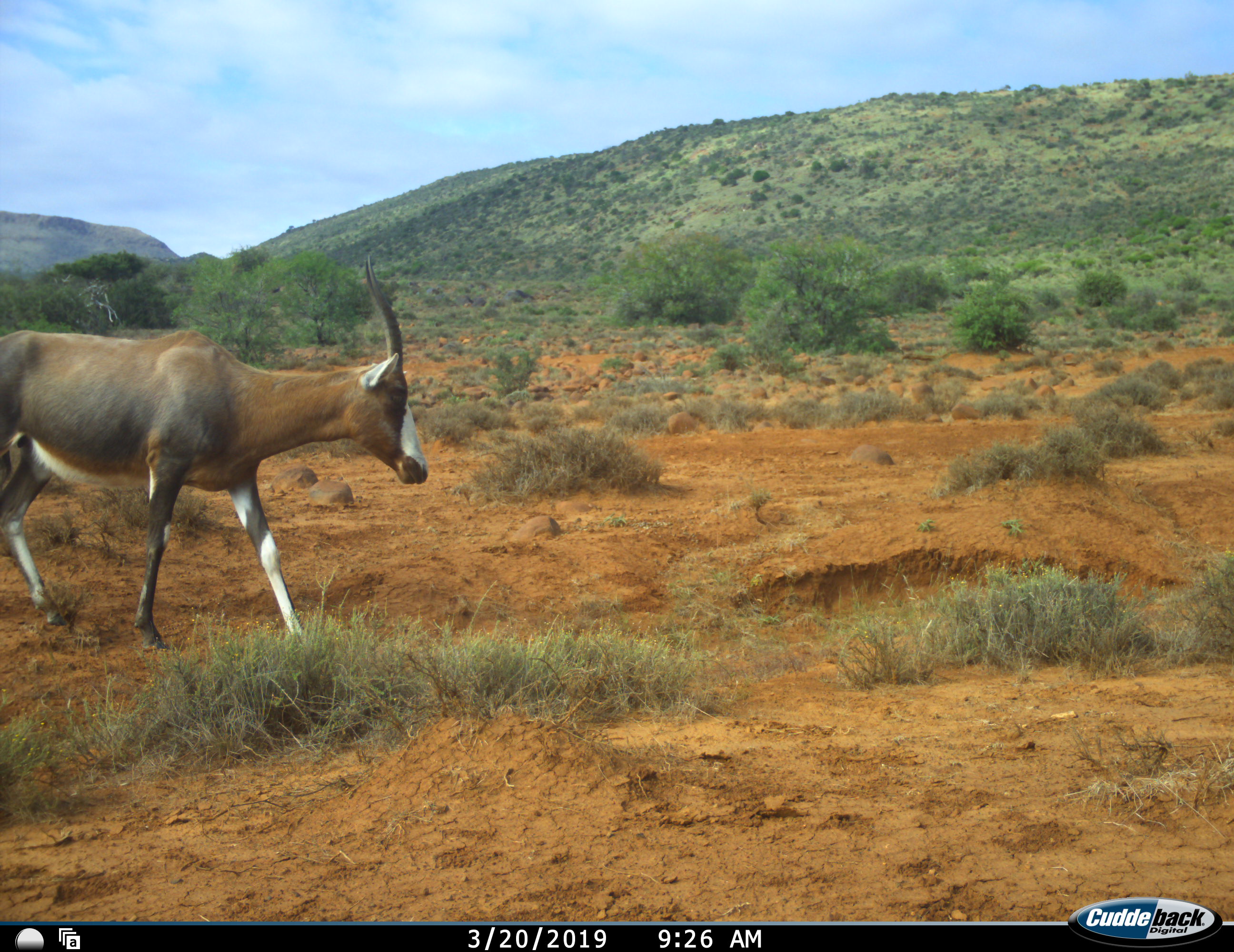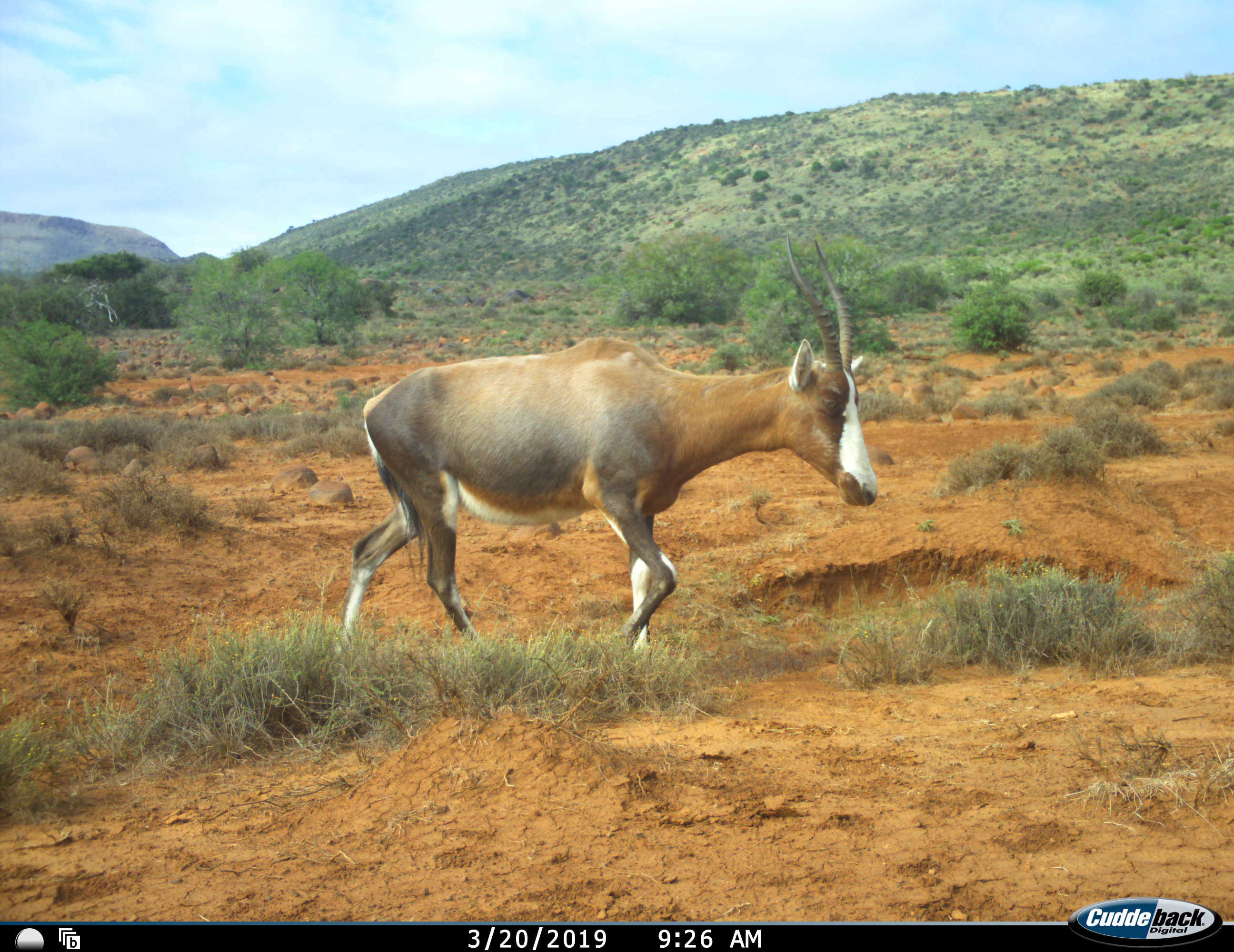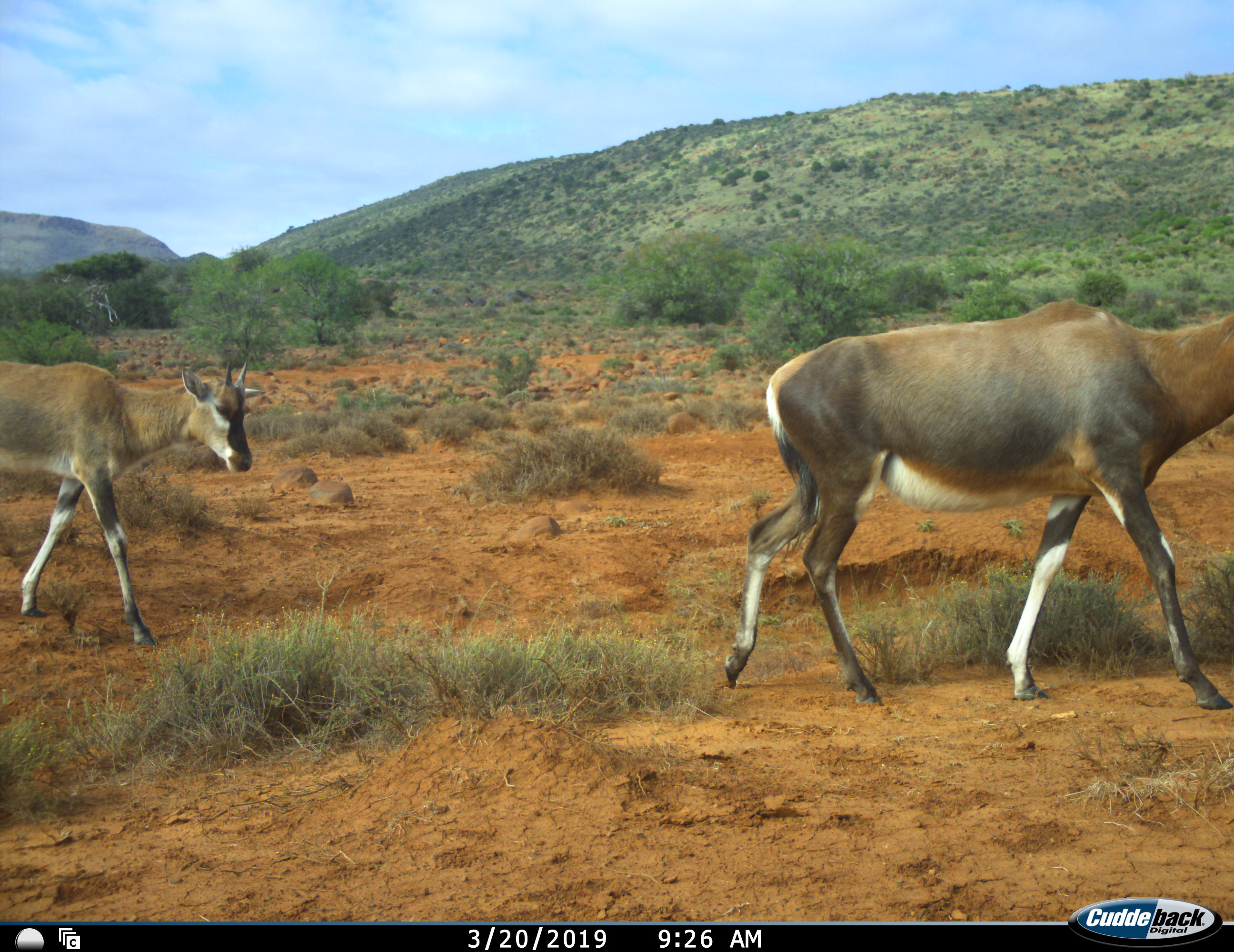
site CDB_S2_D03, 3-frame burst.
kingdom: Animalia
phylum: Chordata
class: Mammalia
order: Artiodactyla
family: Bovidae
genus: Damaliscus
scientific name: Damaliscus pygargus phillipsi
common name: blesbok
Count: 2.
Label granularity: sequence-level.